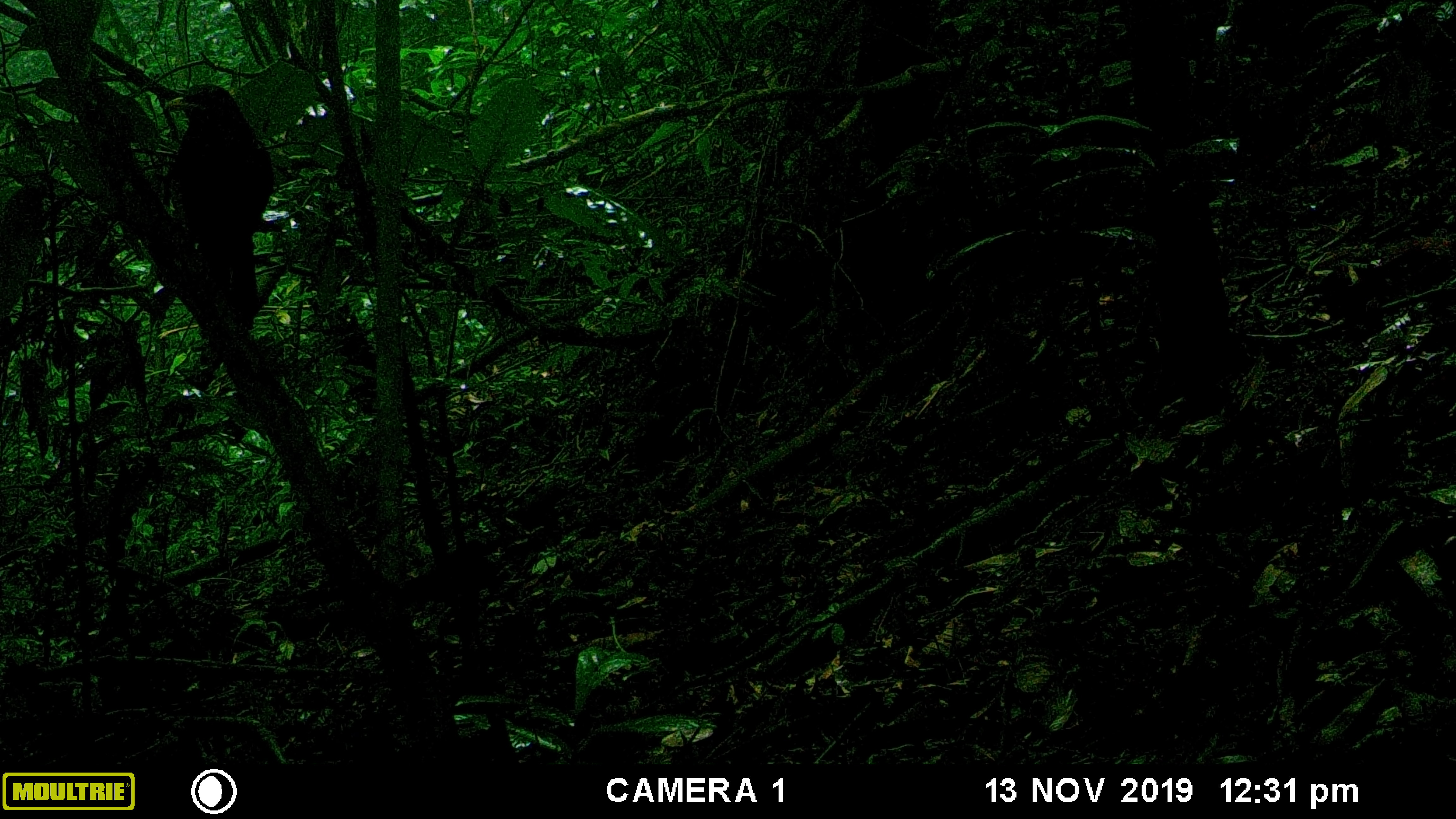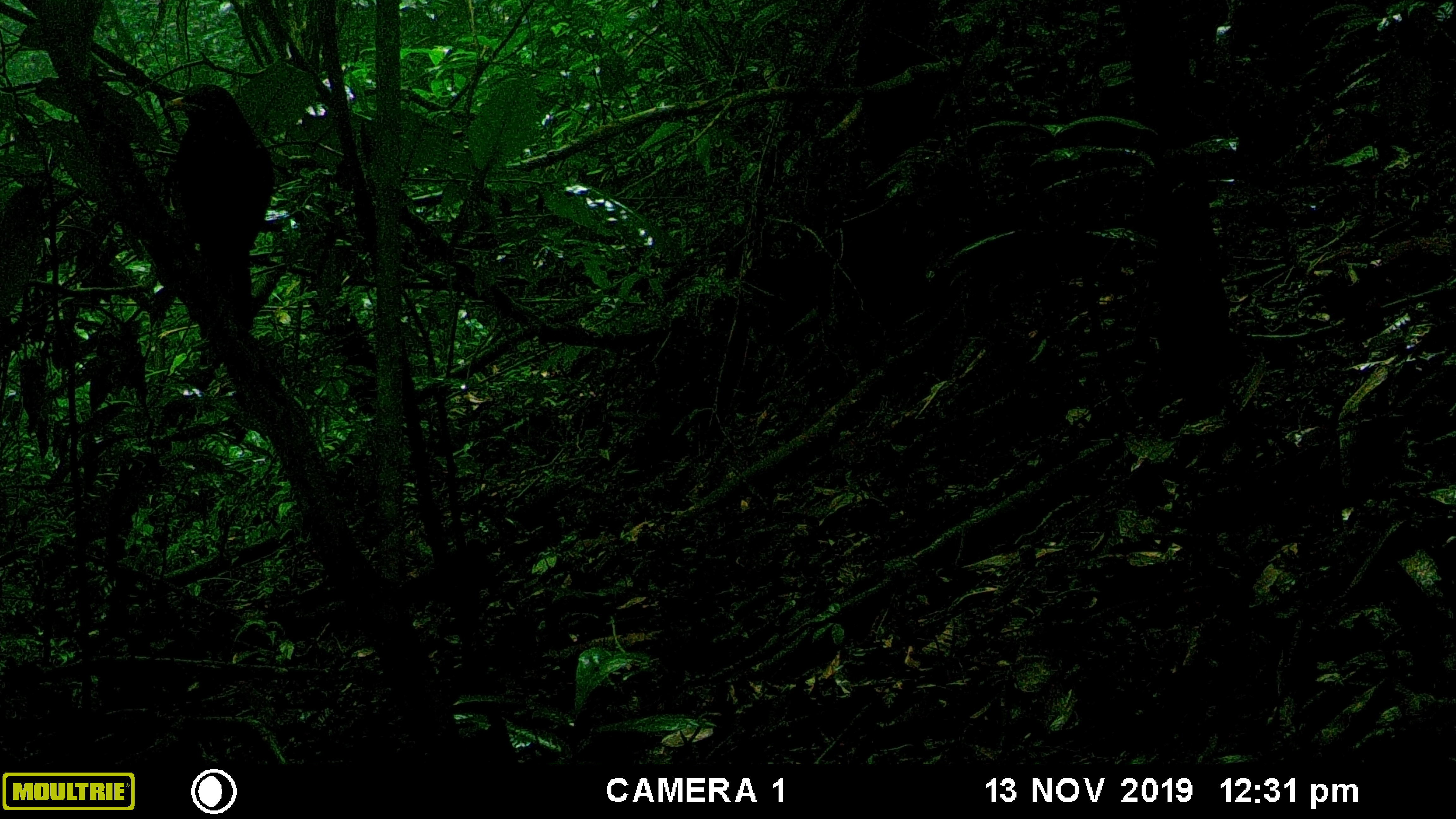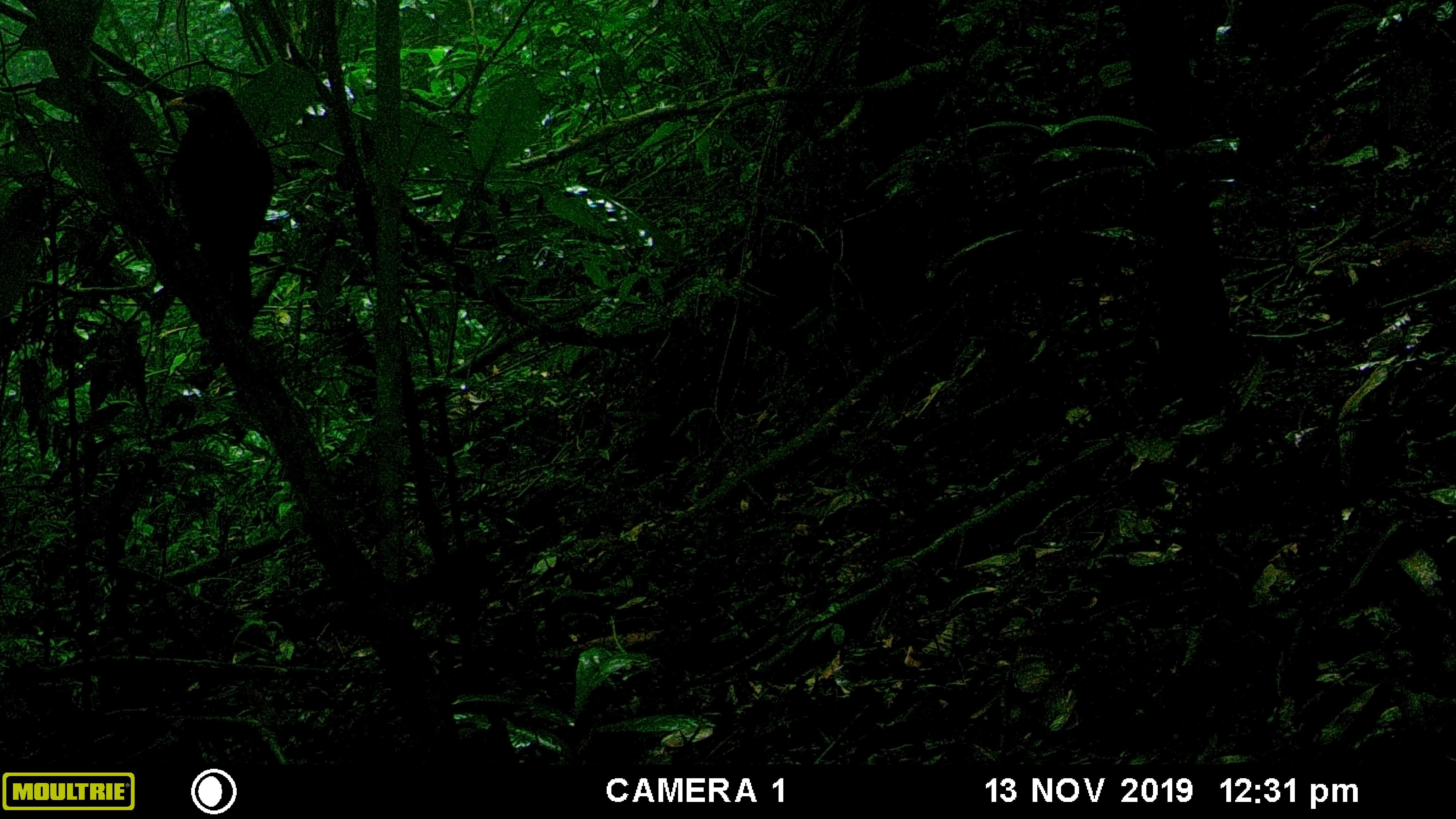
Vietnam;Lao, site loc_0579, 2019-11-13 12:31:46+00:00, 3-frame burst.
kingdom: Animalia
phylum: Chordata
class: Aves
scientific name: Aves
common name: bird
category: unidentified bird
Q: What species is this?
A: Unidentified bird (bird) (Aves).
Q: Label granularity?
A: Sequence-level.